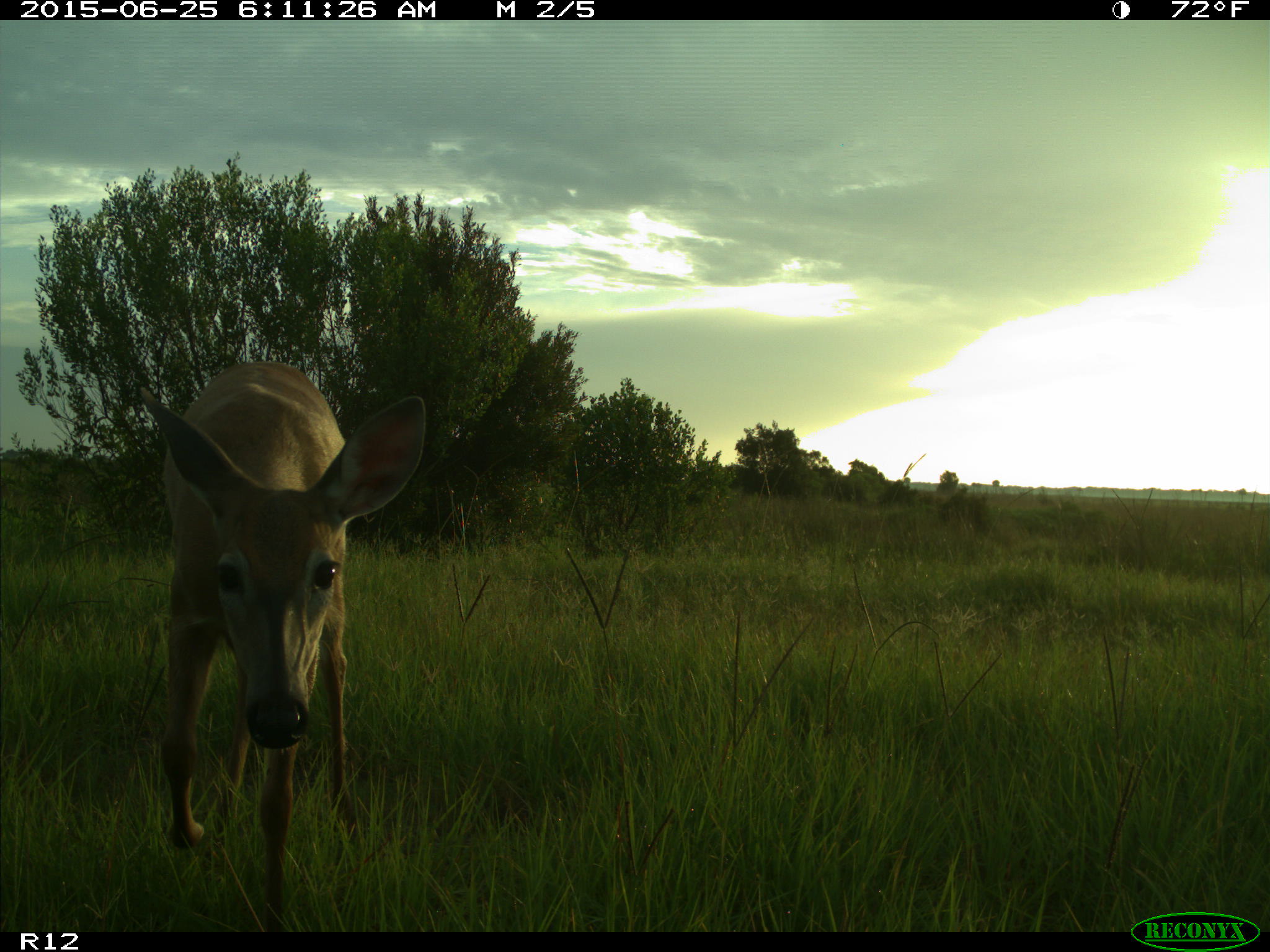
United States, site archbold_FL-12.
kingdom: Animalia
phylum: Chordata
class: Mammalia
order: Artiodactyla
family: Cervidae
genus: Odocoileus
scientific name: Odocoileus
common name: deer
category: unidentified deer